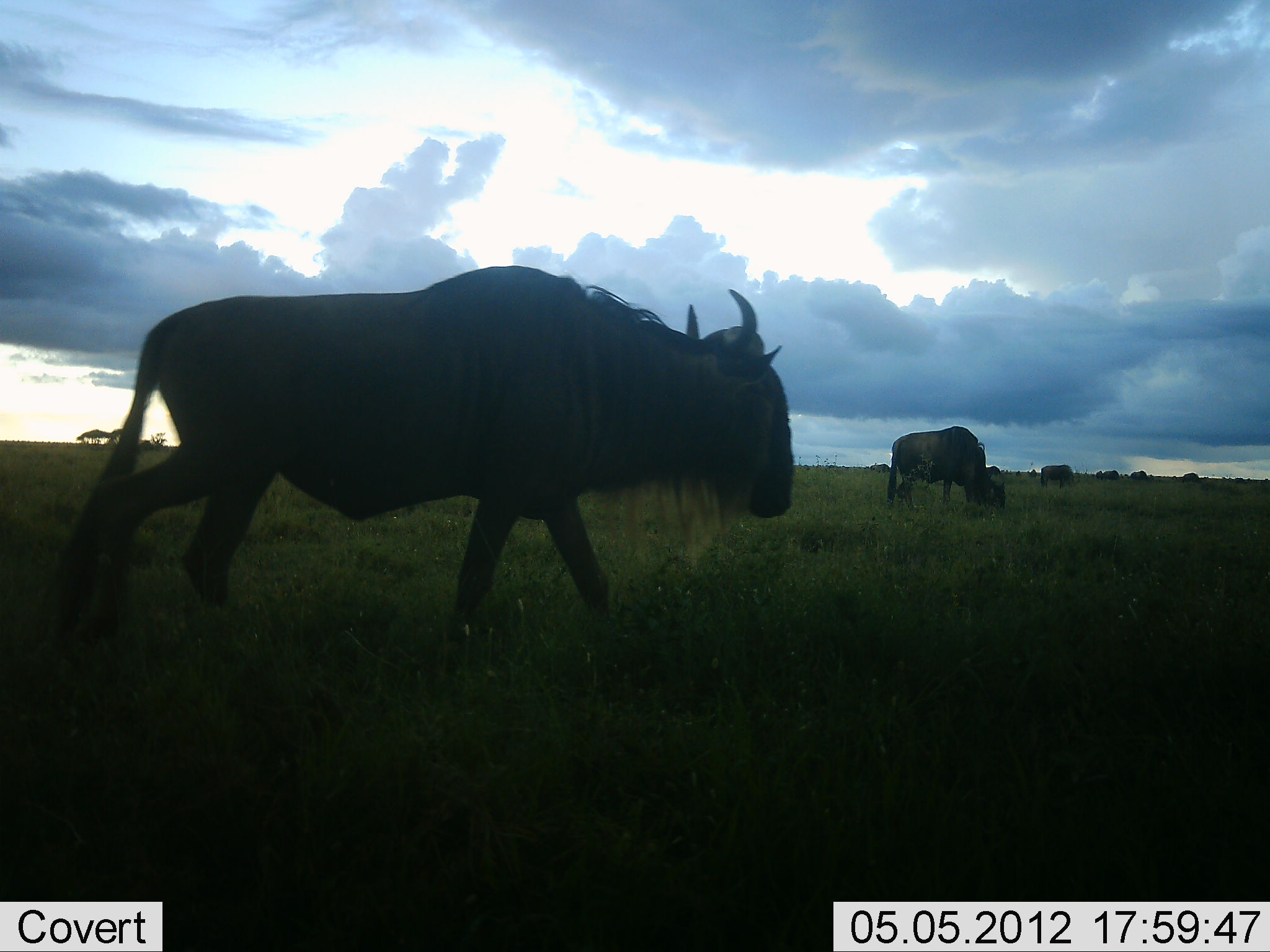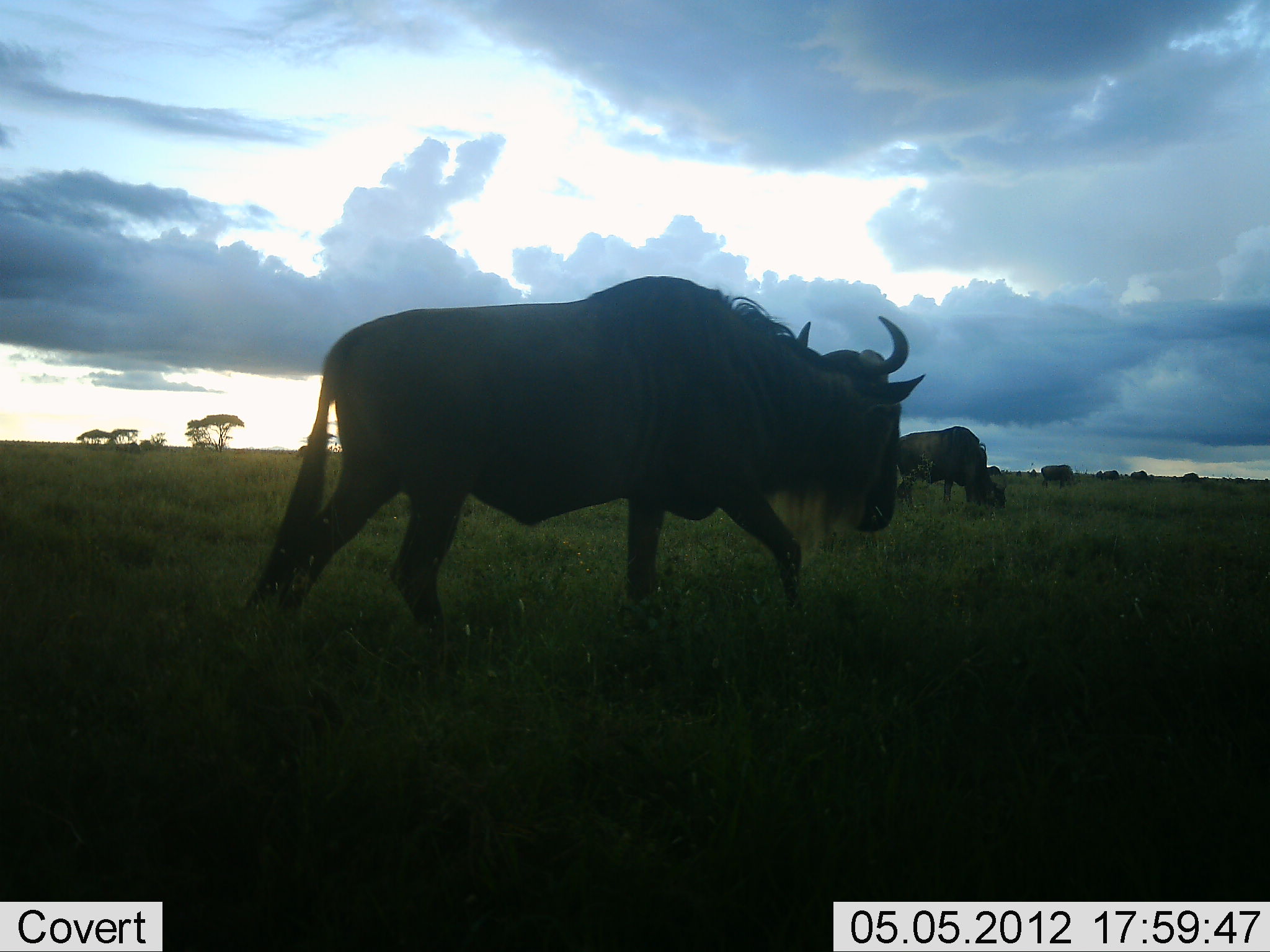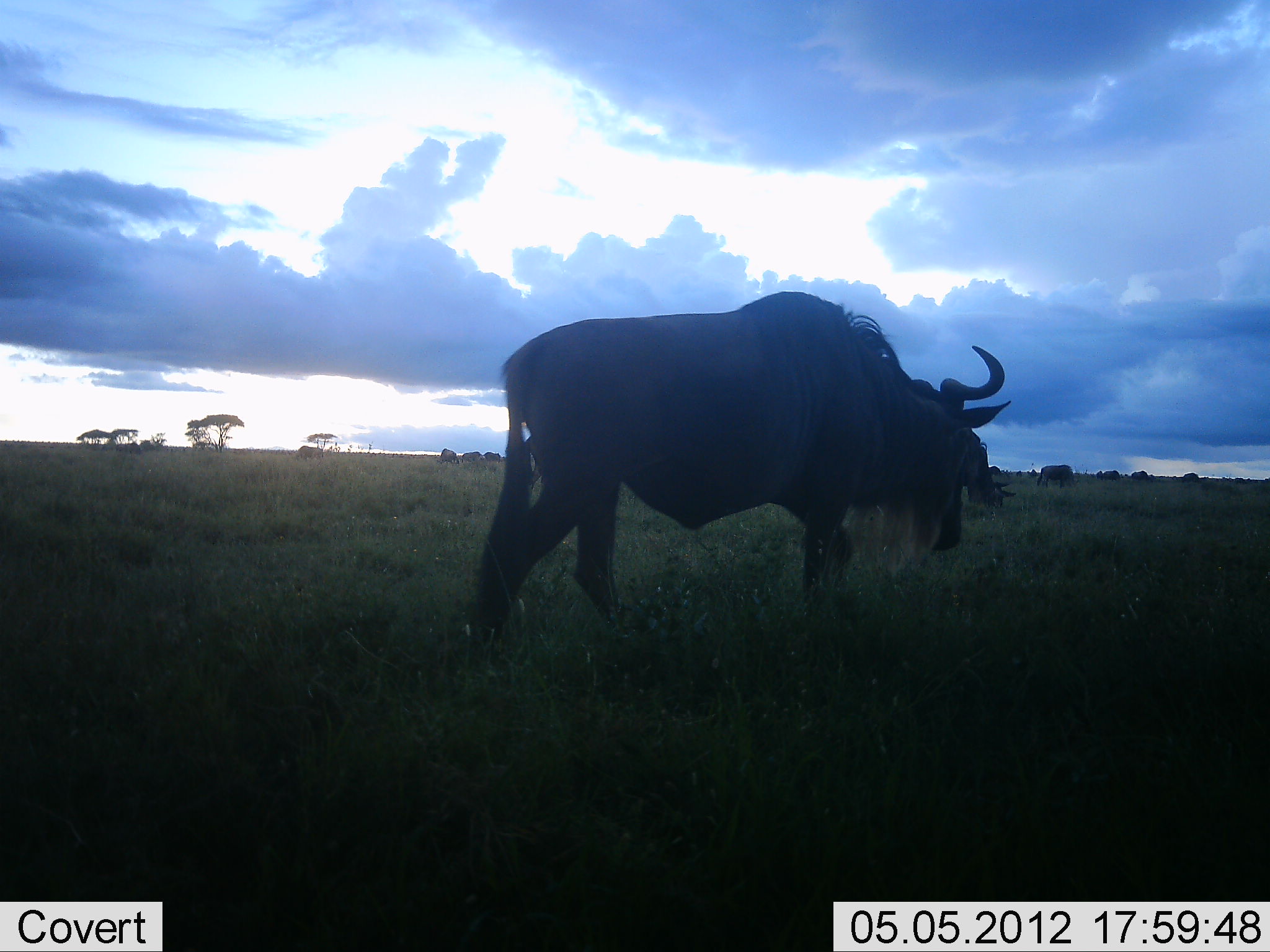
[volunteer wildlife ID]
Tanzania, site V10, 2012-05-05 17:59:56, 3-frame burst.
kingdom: Animalia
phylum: Chordata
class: Mammalia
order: Artiodactyla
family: Bovidae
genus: Connochaetes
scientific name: Connochaetes taurinus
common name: blue wildebeest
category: wildebeest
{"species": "wildebeest (blue wildebeest) (Connochaetes taurinus)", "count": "10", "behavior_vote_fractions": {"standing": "30%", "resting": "0%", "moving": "90%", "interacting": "0%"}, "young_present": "0%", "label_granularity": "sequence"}